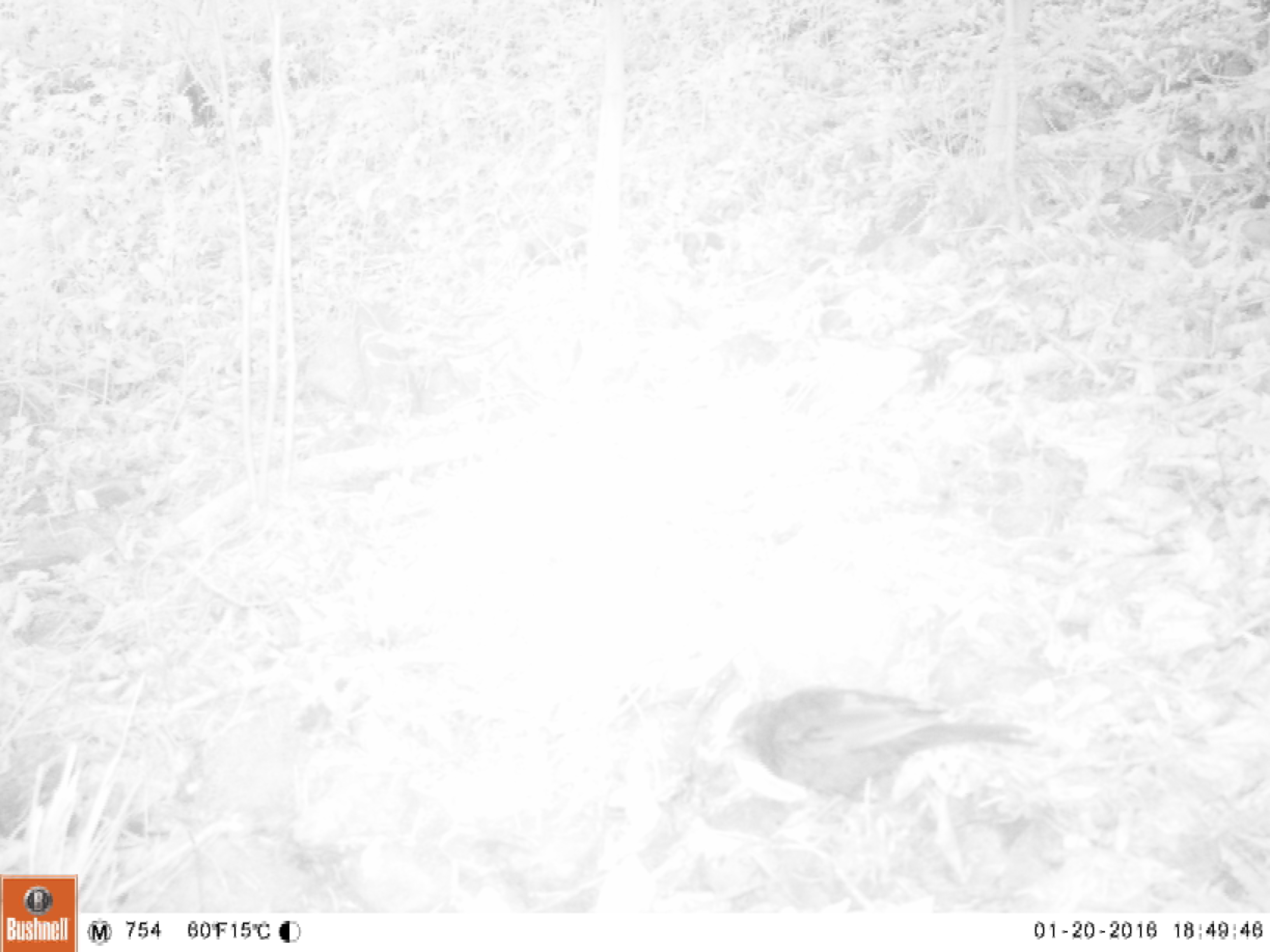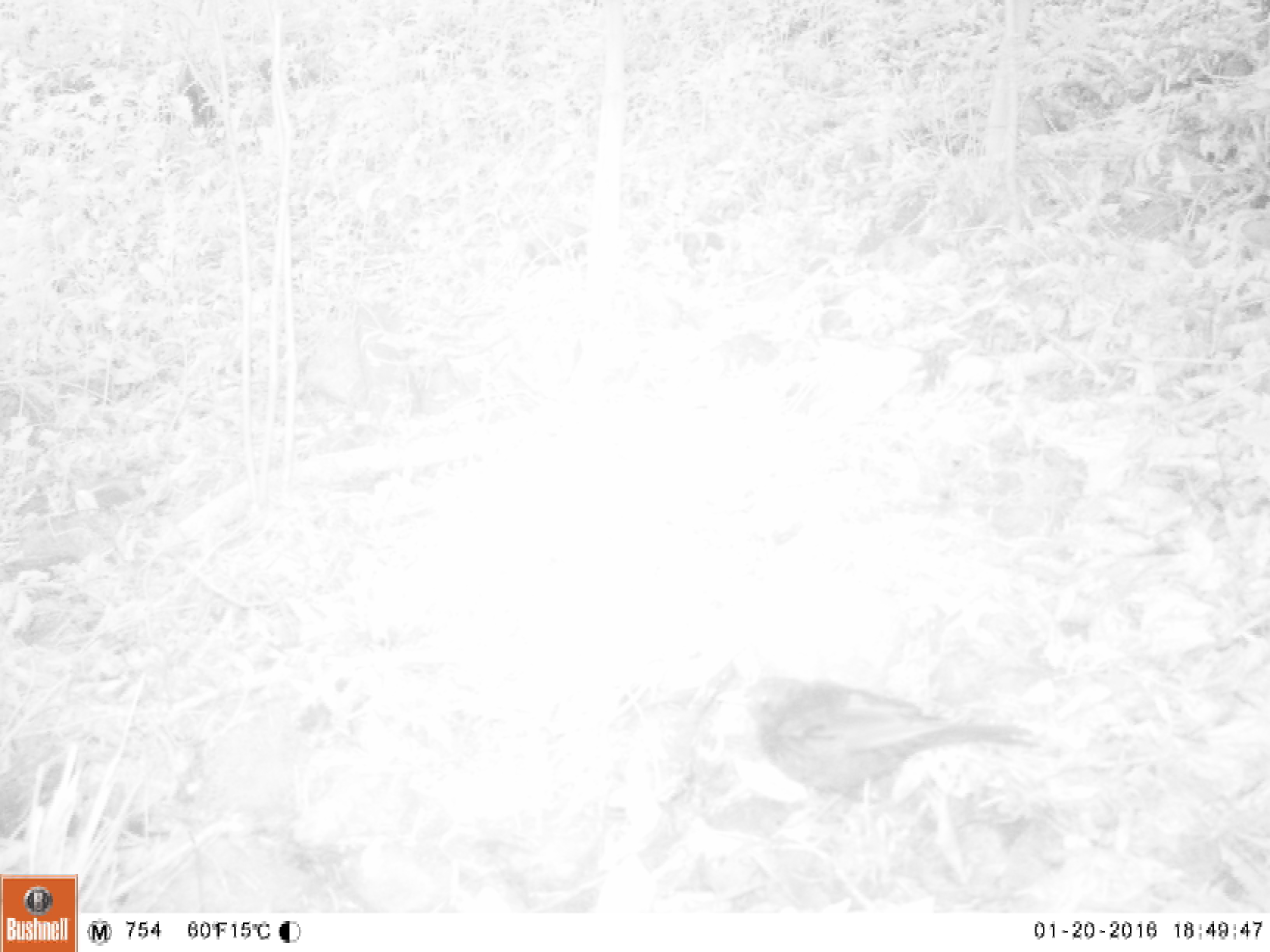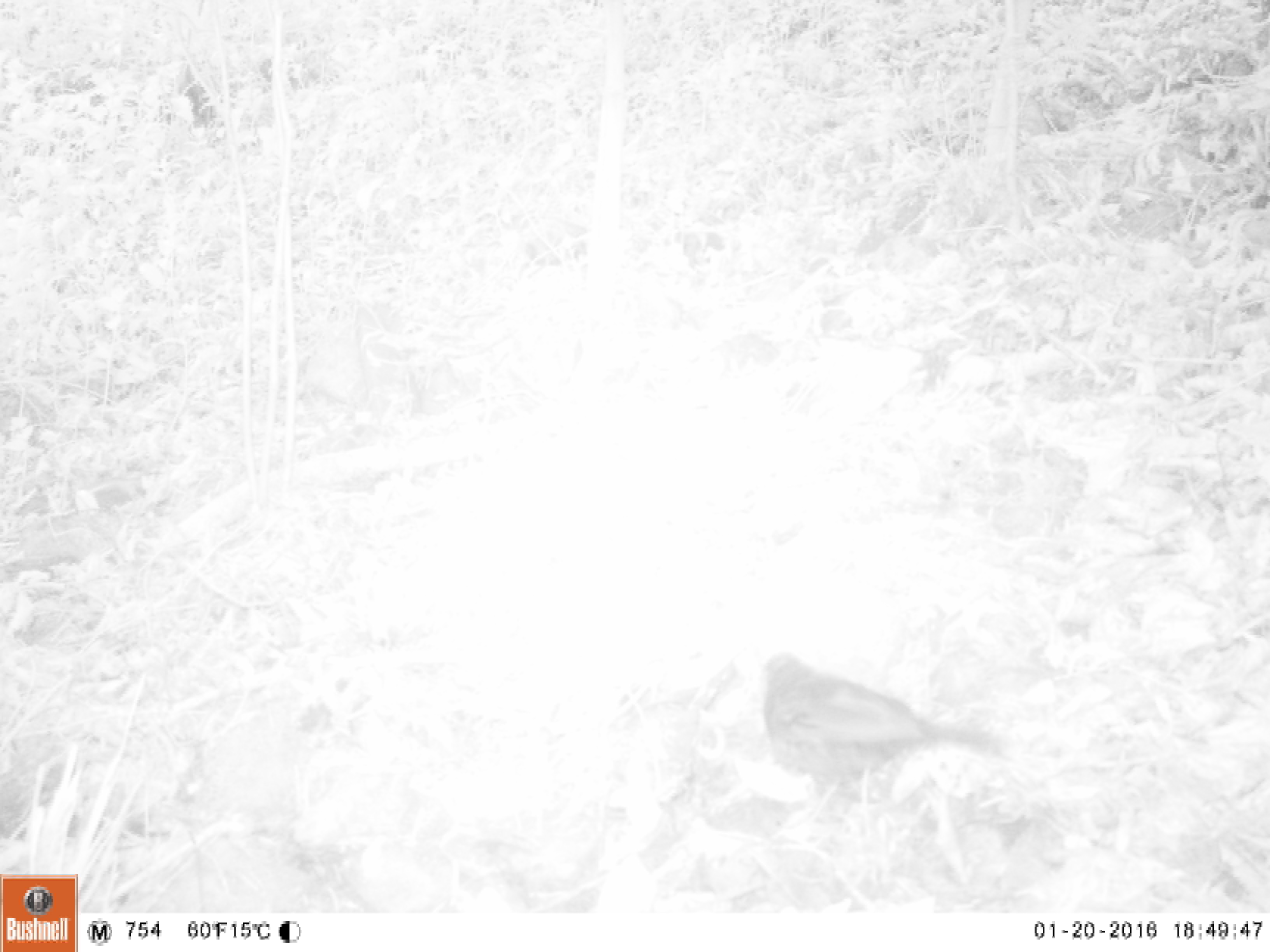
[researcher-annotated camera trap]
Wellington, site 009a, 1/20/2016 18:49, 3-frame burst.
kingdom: Animalia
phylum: Chordata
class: Aves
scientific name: Aves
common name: bird